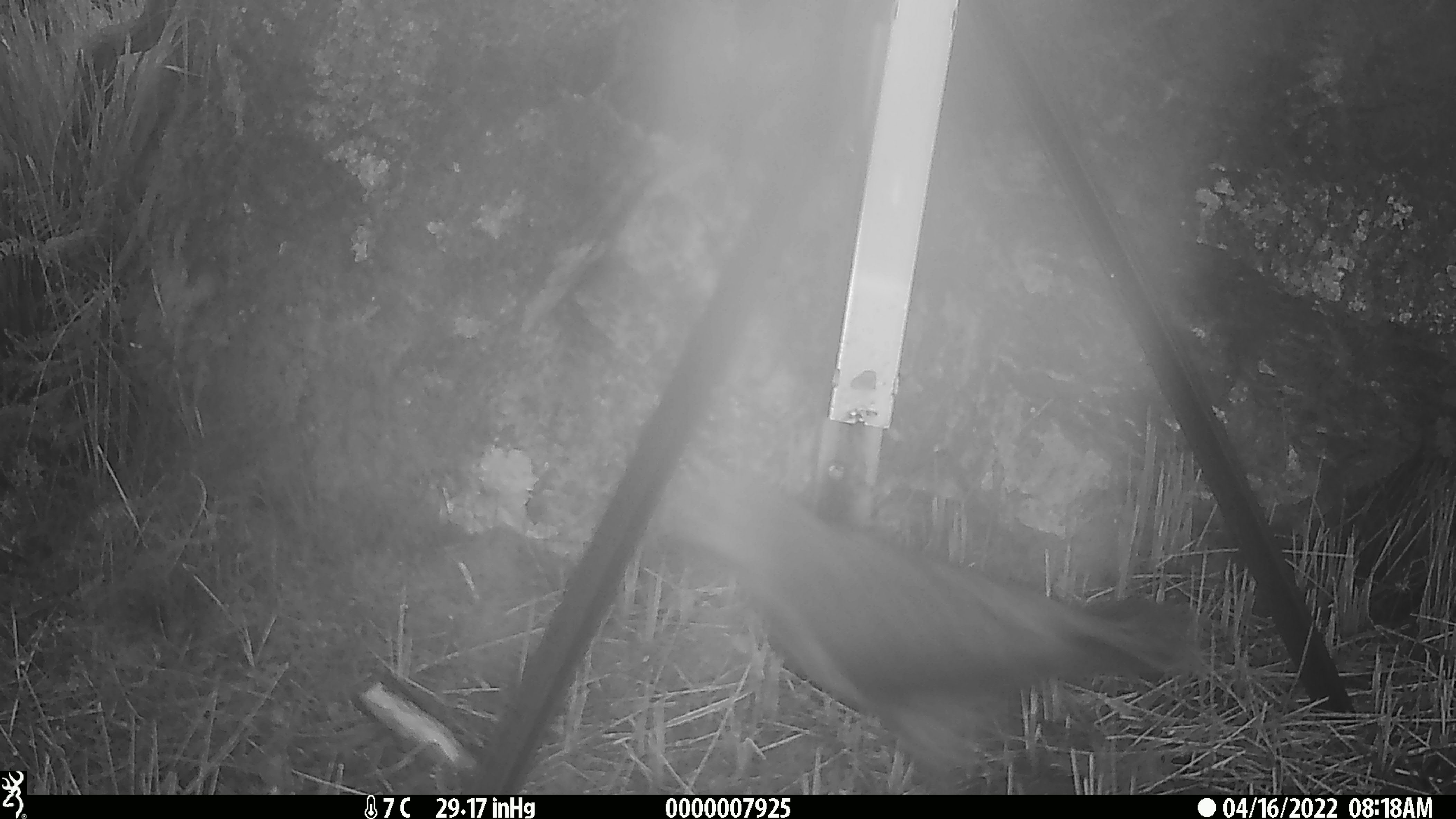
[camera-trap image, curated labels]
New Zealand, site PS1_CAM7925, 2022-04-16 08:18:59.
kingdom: Animalia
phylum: Chordata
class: Aves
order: Psittaciformes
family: Strigopidae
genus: Nestor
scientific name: Nestor notabilis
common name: kea